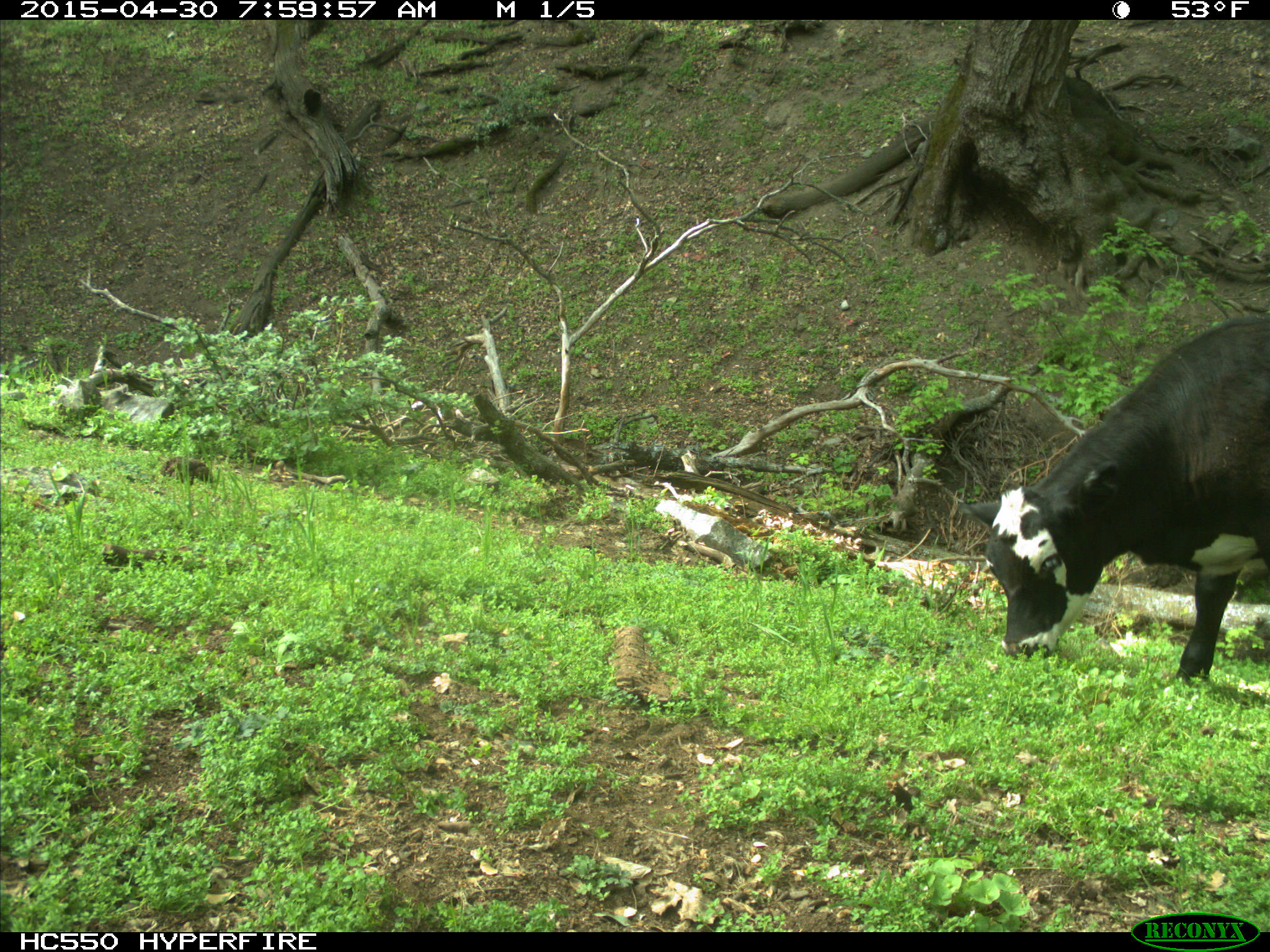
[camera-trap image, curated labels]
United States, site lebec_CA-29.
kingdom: Animalia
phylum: Chordata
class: Mammalia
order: Artiodactyla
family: Bovidae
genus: Bos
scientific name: Bos taurus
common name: domestic cow